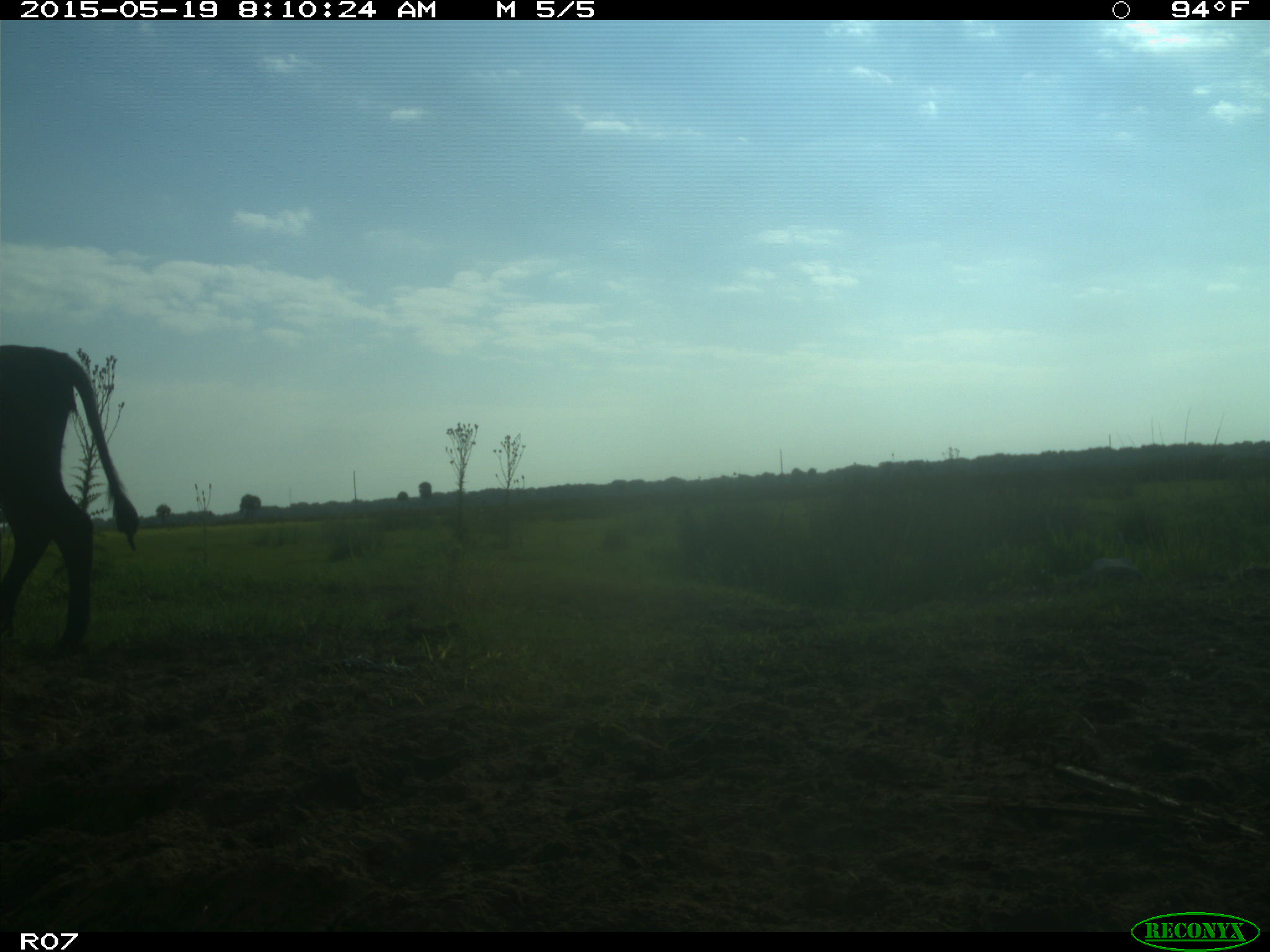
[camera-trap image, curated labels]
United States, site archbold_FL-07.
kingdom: Animalia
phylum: Chordata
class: Mammalia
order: Artiodactyla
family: Bovidae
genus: Bos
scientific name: Bos taurus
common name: domestic cow